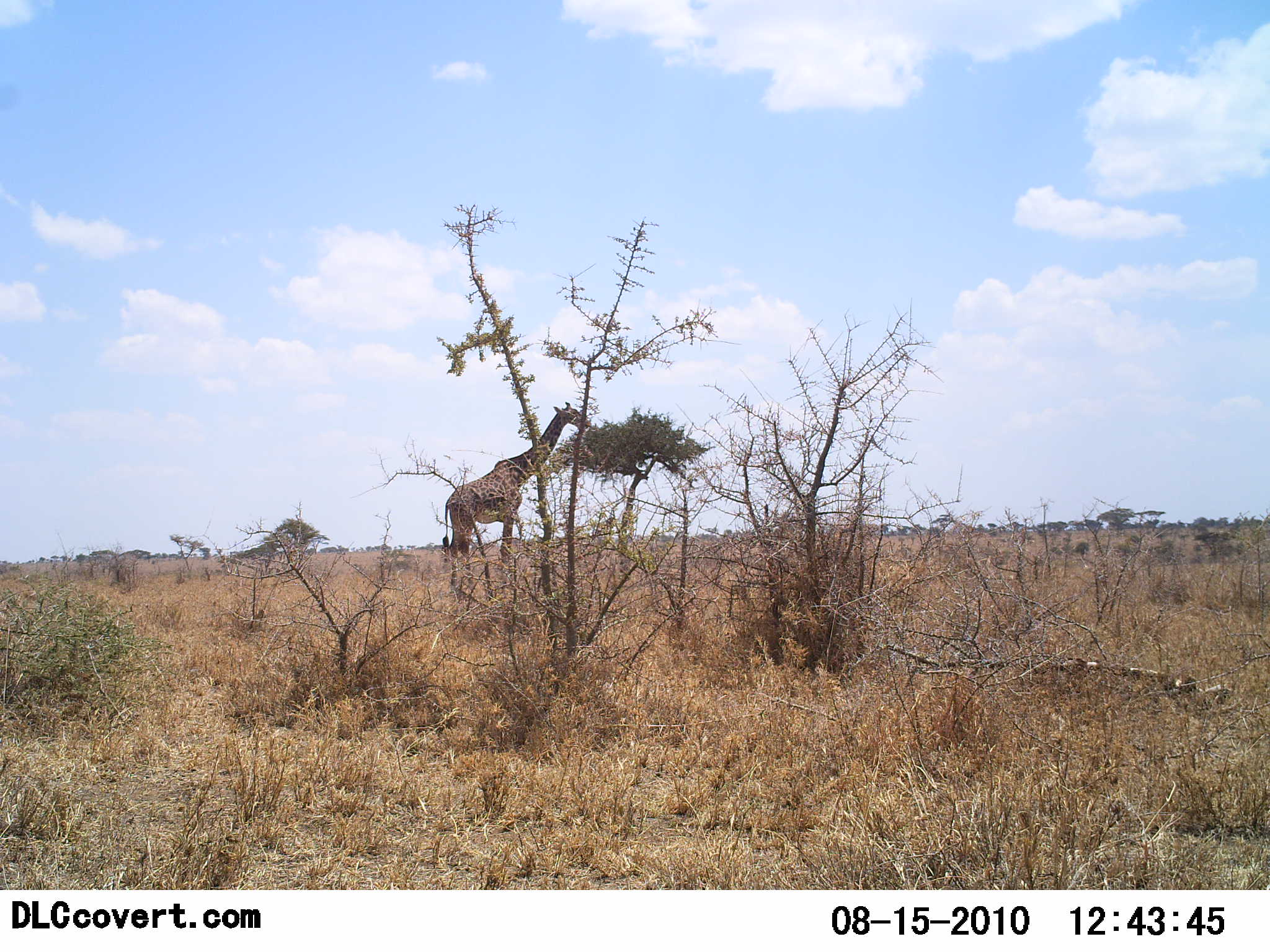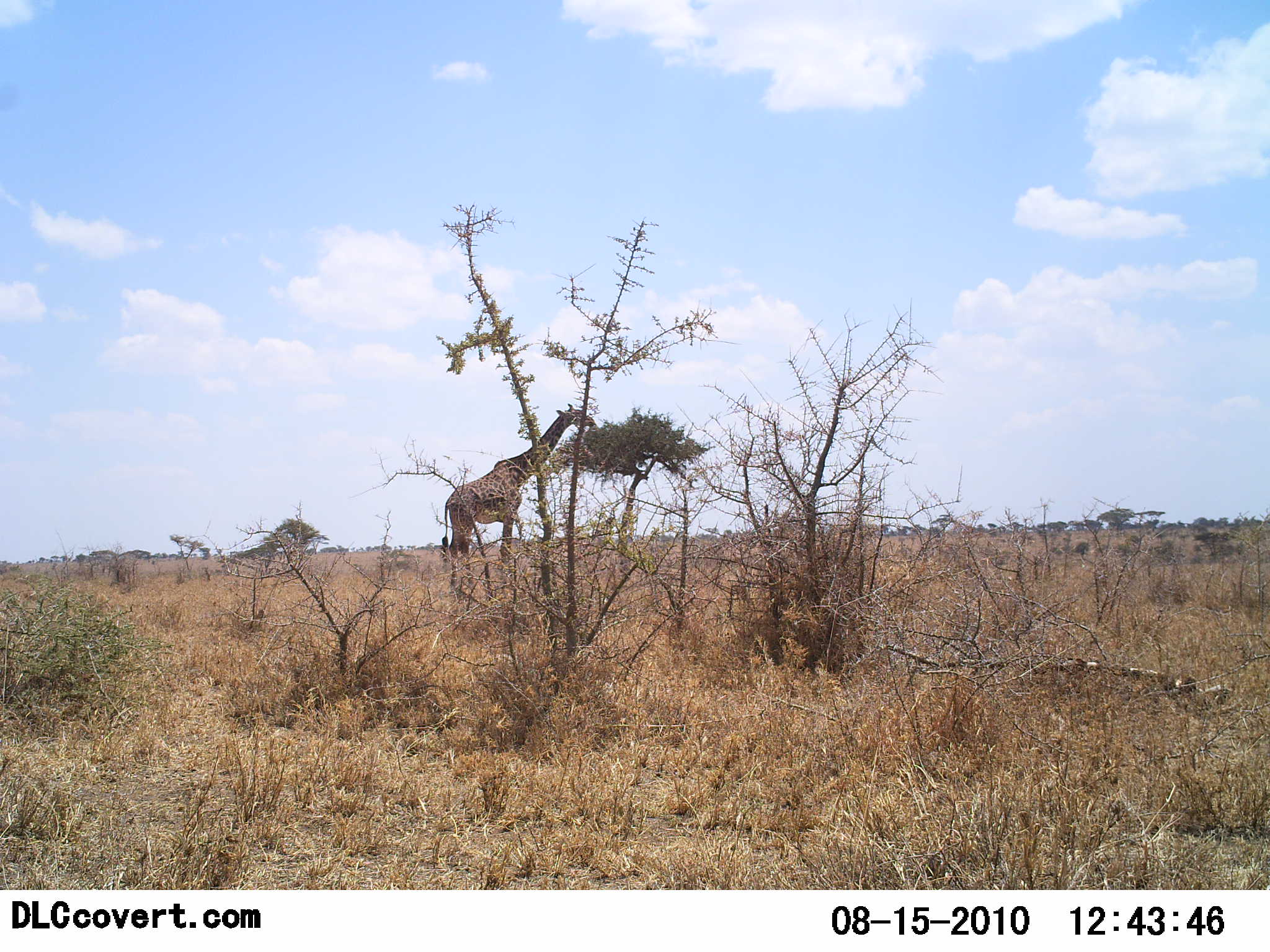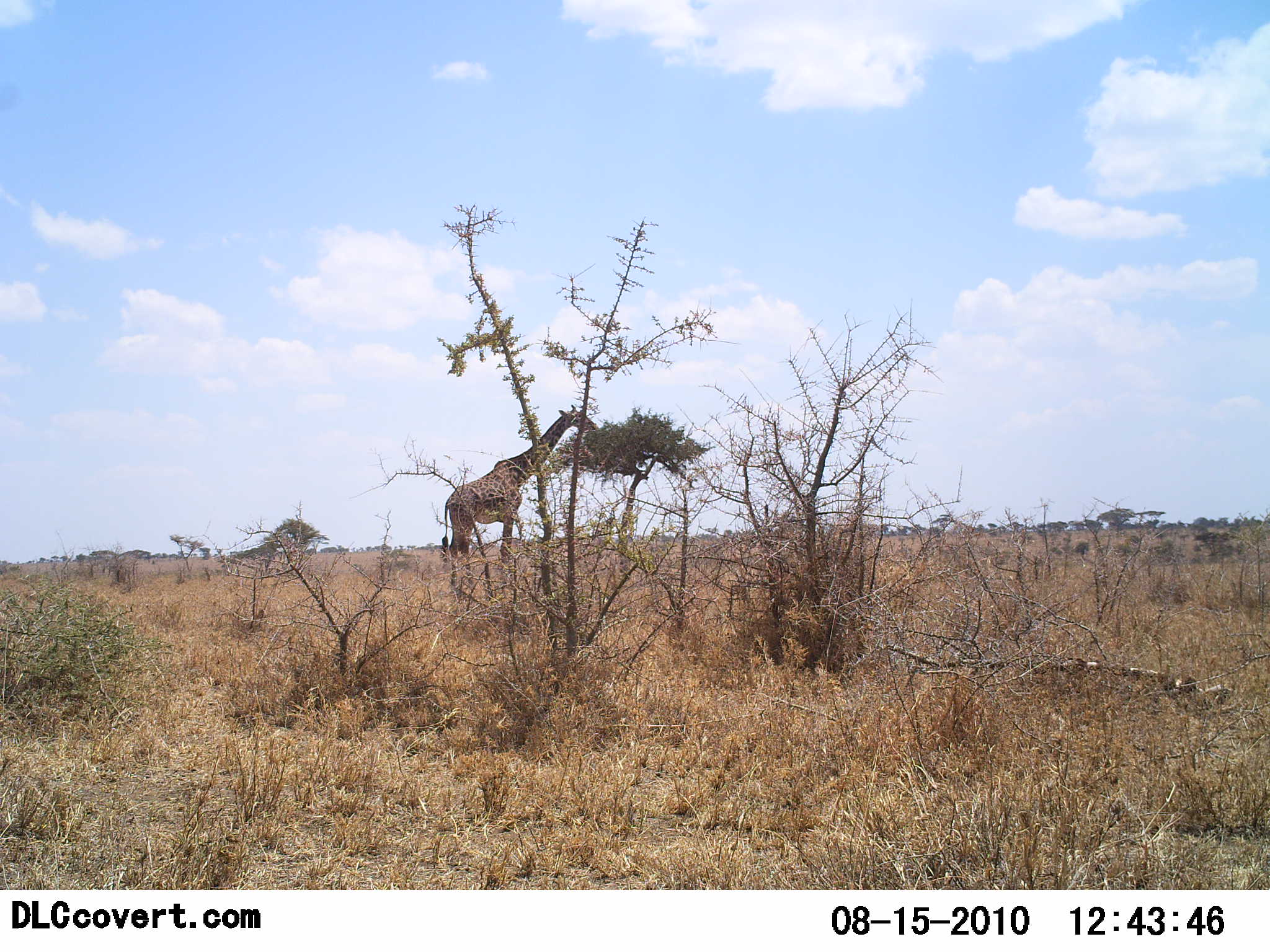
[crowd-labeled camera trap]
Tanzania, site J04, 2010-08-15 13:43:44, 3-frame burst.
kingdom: Animalia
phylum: Chordata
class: Mammalia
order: Artiodactyla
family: Giraffidae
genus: Giraffa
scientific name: Giraffa camelopardalis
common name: giraffe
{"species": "giraffe (Giraffa camelopardalis)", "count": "1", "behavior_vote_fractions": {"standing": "26%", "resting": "0%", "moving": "0%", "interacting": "0%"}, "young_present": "0%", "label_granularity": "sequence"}